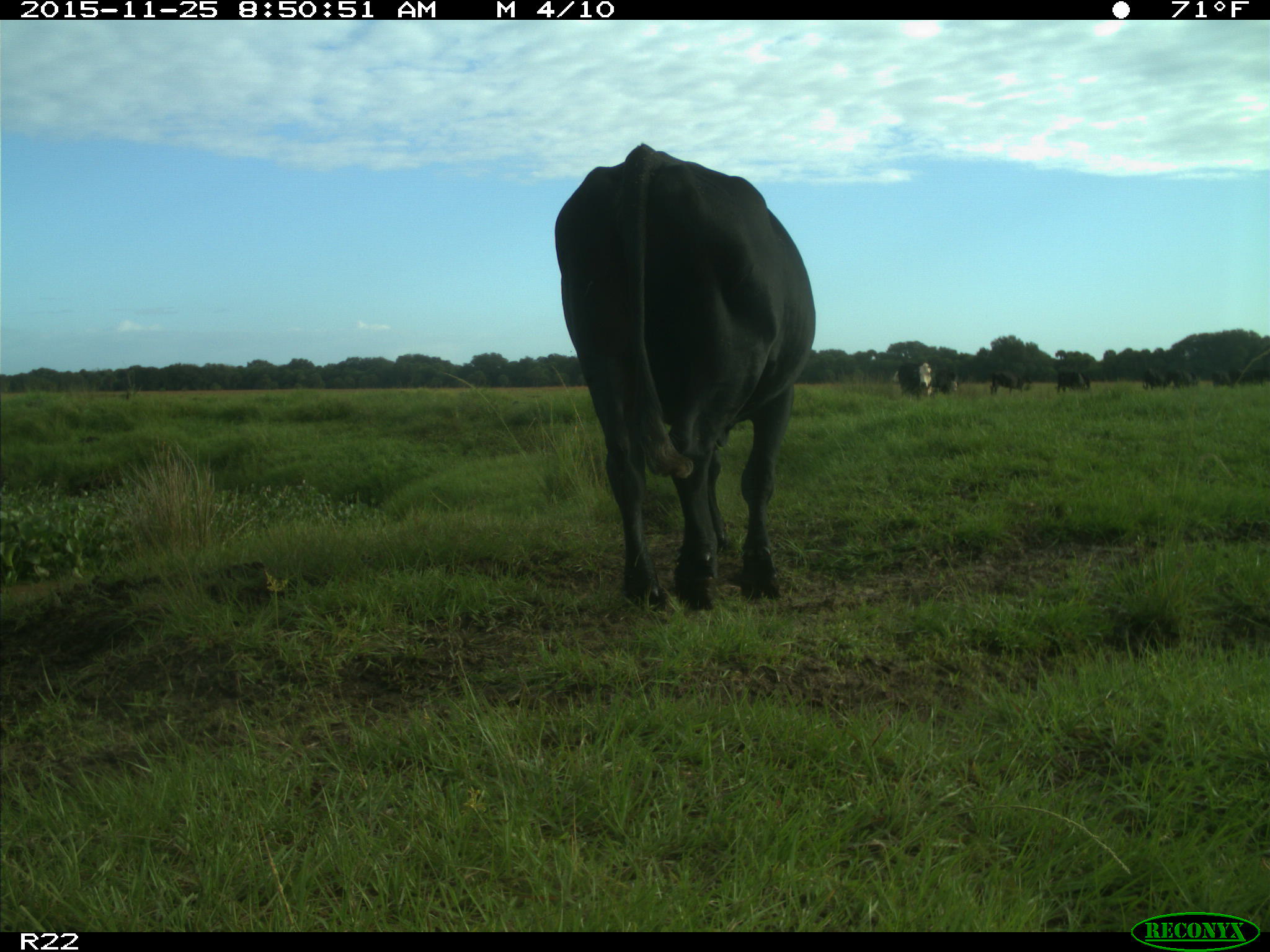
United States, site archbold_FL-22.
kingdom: Animalia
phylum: Chordata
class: Mammalia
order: Artiodactyla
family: Bovidae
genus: Bos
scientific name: Bos taurus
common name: domestic cow